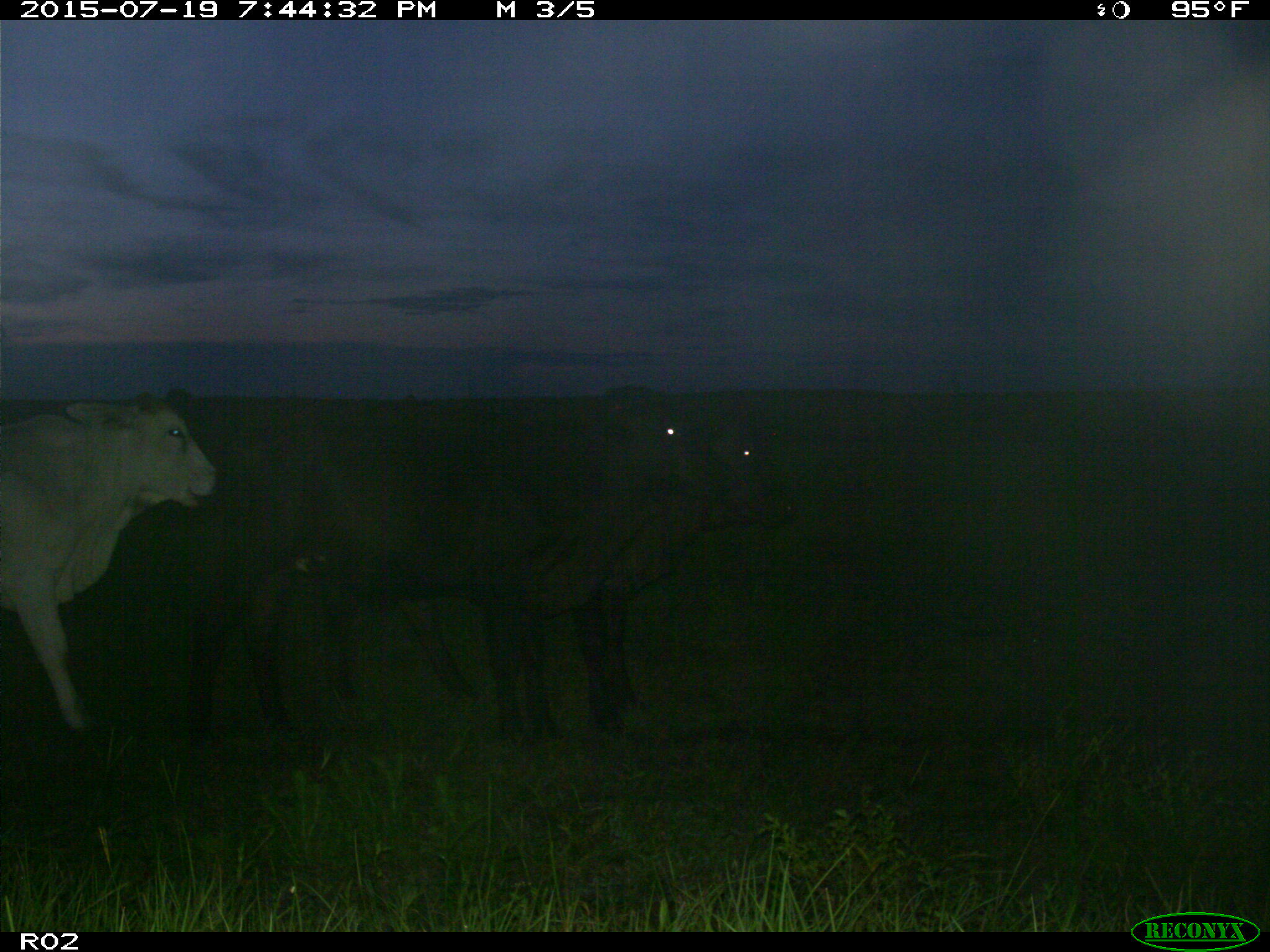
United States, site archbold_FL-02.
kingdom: Animalia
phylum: Chordata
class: Mammalia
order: Artiodactyla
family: Bovidae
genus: Bos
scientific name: Bos taurus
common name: domestic cow